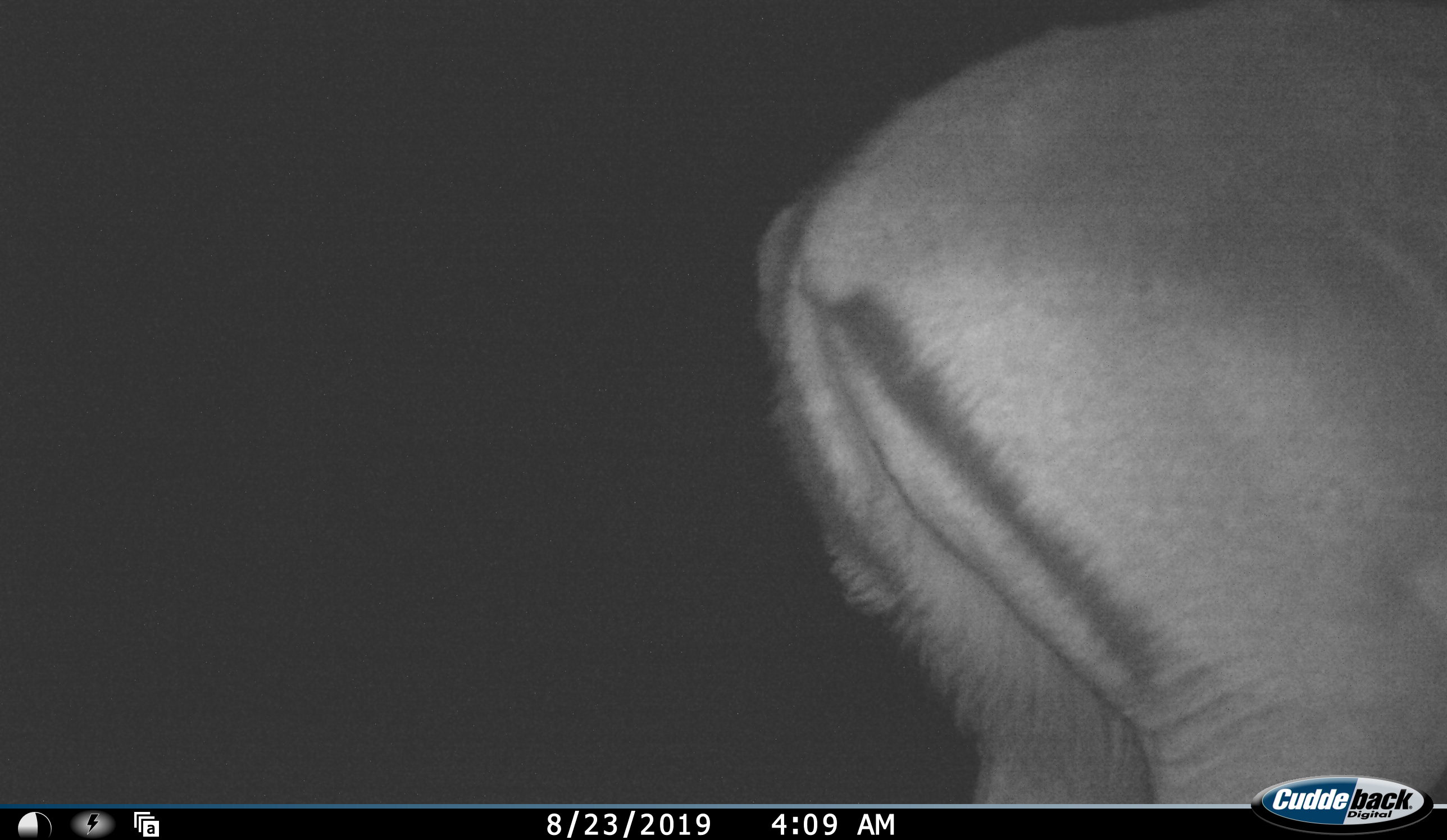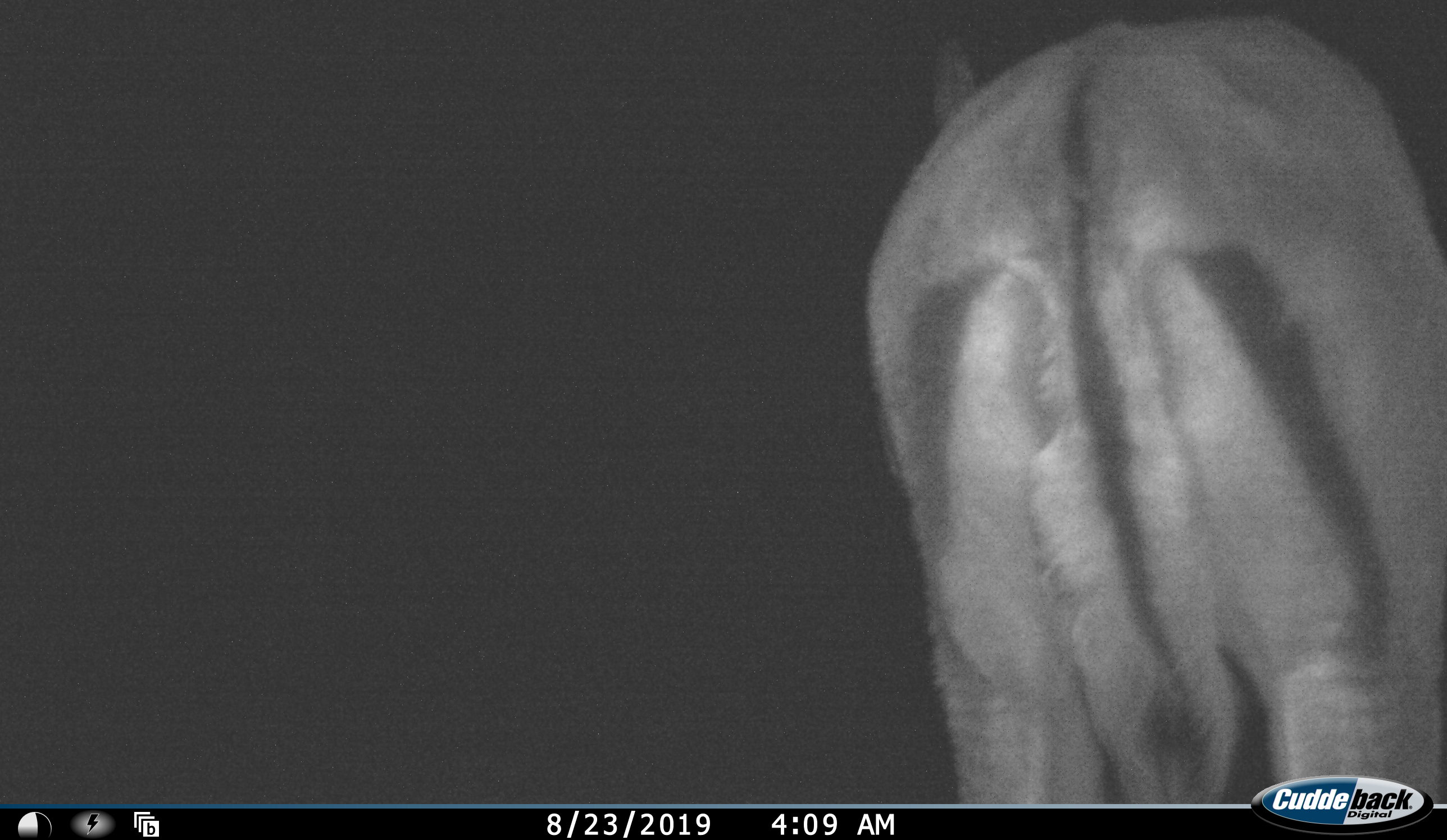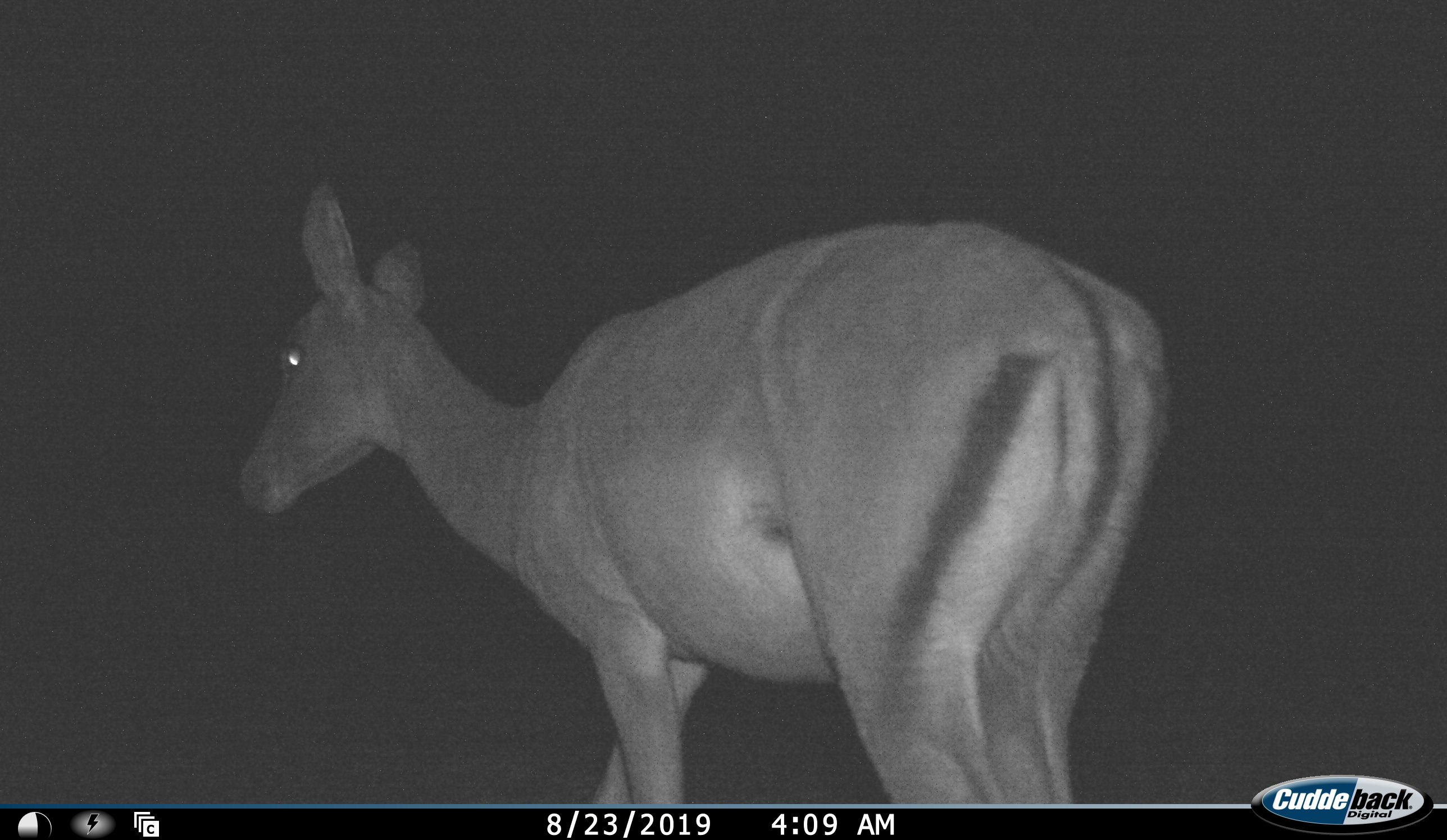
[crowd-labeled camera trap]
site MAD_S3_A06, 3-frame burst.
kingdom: Animalia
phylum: Chordata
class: Mammalia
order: Artiodactyla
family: Bovidae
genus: Aepyceros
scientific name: Aepyceros melampus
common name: impala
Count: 1.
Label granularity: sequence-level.